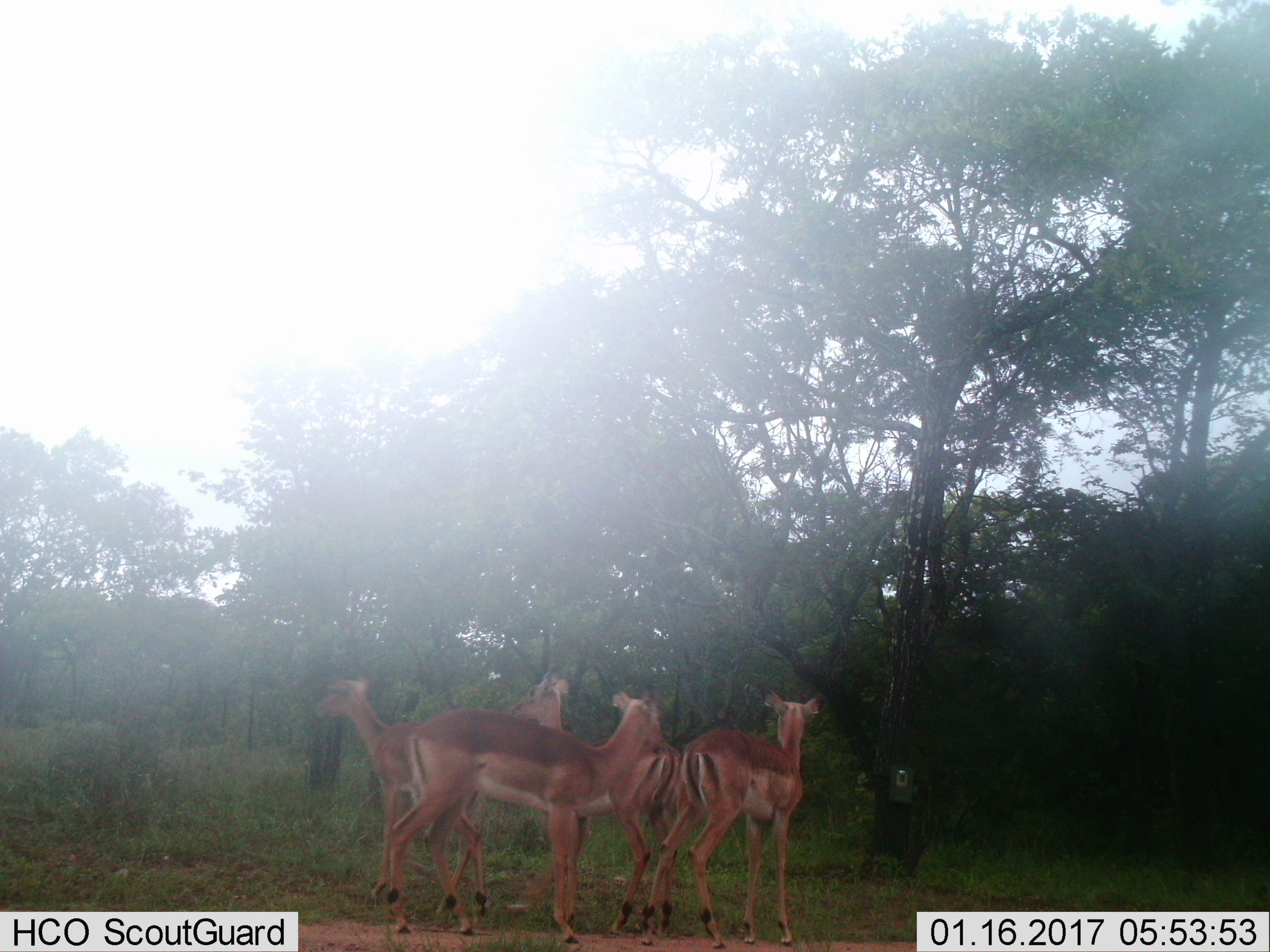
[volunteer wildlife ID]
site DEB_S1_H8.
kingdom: Animalia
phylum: Chordata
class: Mammalia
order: Artiodactyla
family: Bovidae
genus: Aepyceros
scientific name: Aepyceros melampus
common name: impala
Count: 4.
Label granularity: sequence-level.